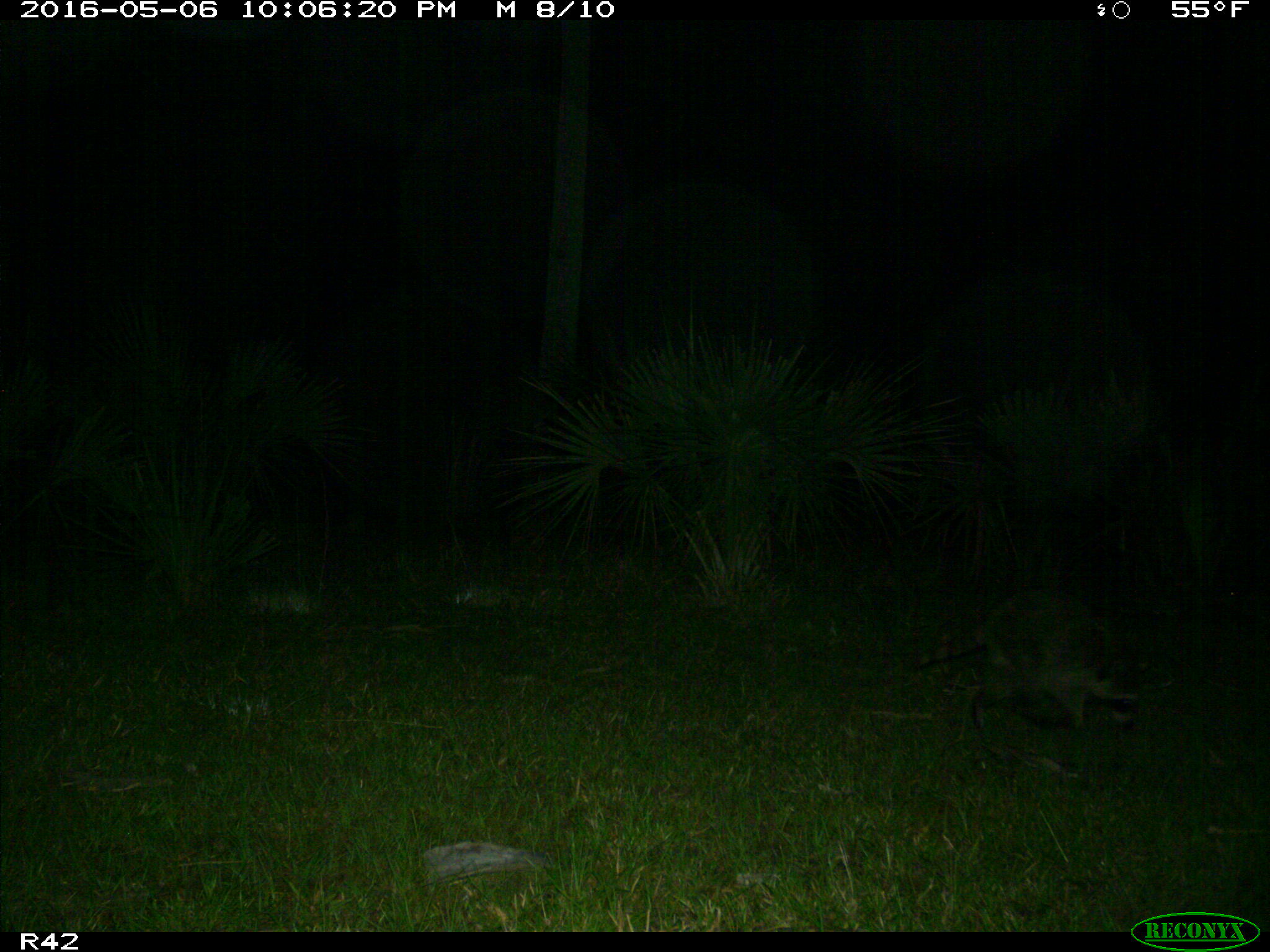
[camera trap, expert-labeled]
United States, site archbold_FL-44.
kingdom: Animalia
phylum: Chordata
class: Mammalia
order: Carnivora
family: Procyonidae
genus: Procyon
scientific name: Procyon lotor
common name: common raccoon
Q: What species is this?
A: Procyon lotor (common raccoon).